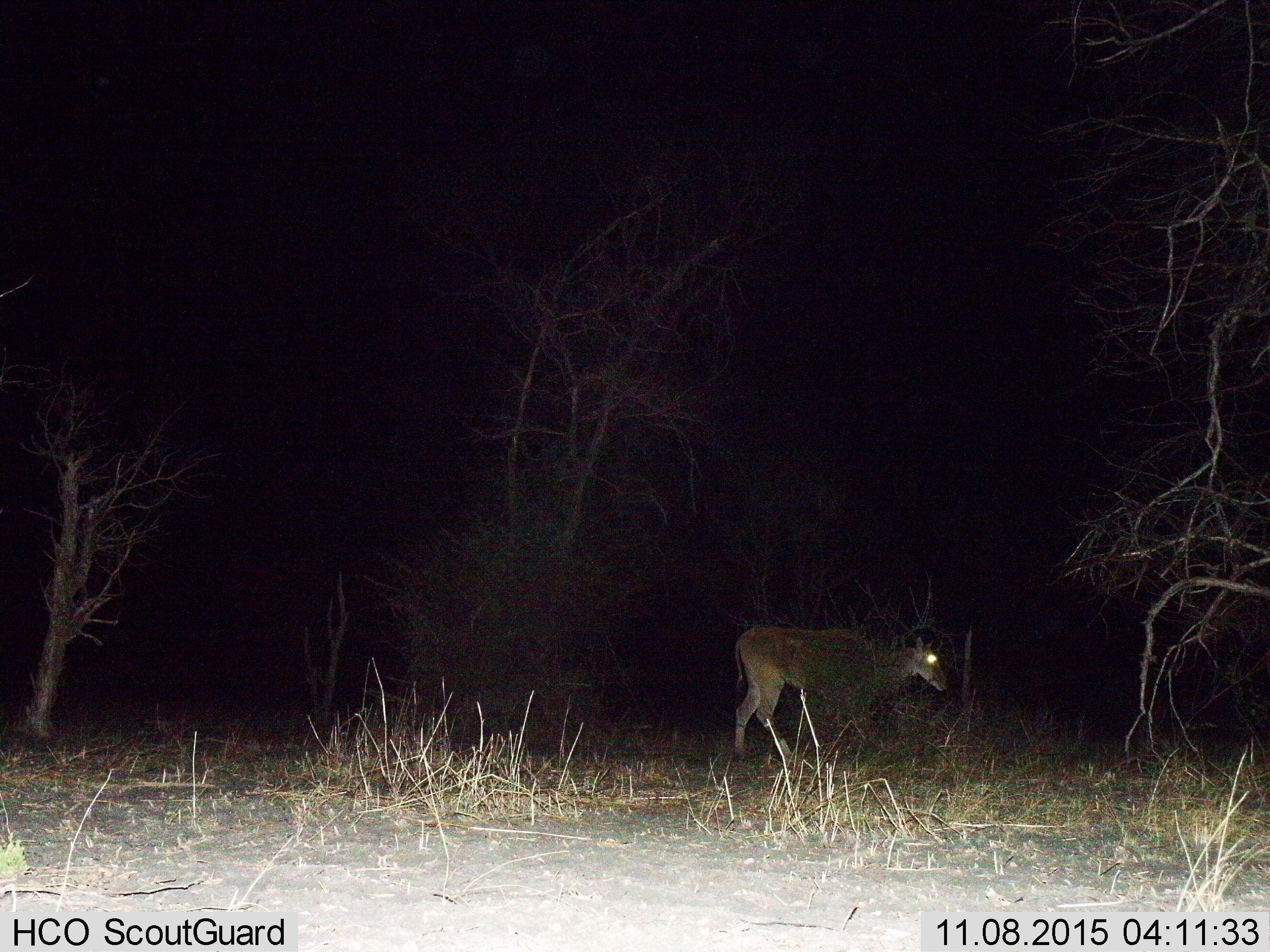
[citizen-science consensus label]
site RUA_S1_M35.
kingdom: Animalia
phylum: Chordata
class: Mammalia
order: Artiodactyla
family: Bovidae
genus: Tragelaphus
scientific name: Tragelaphus oryx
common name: eland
Eland (Tragelaphus oryx), count 1. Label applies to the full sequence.